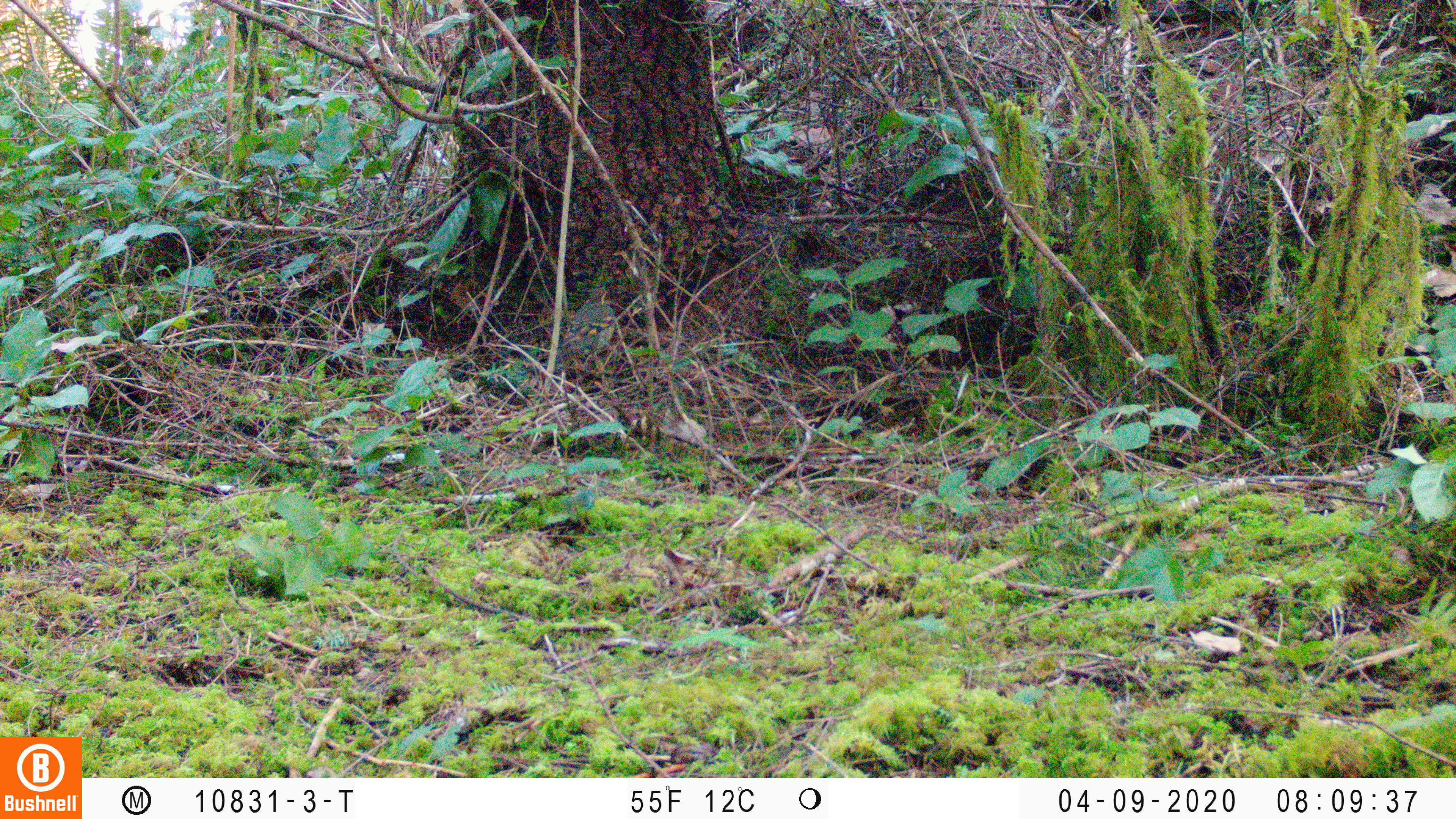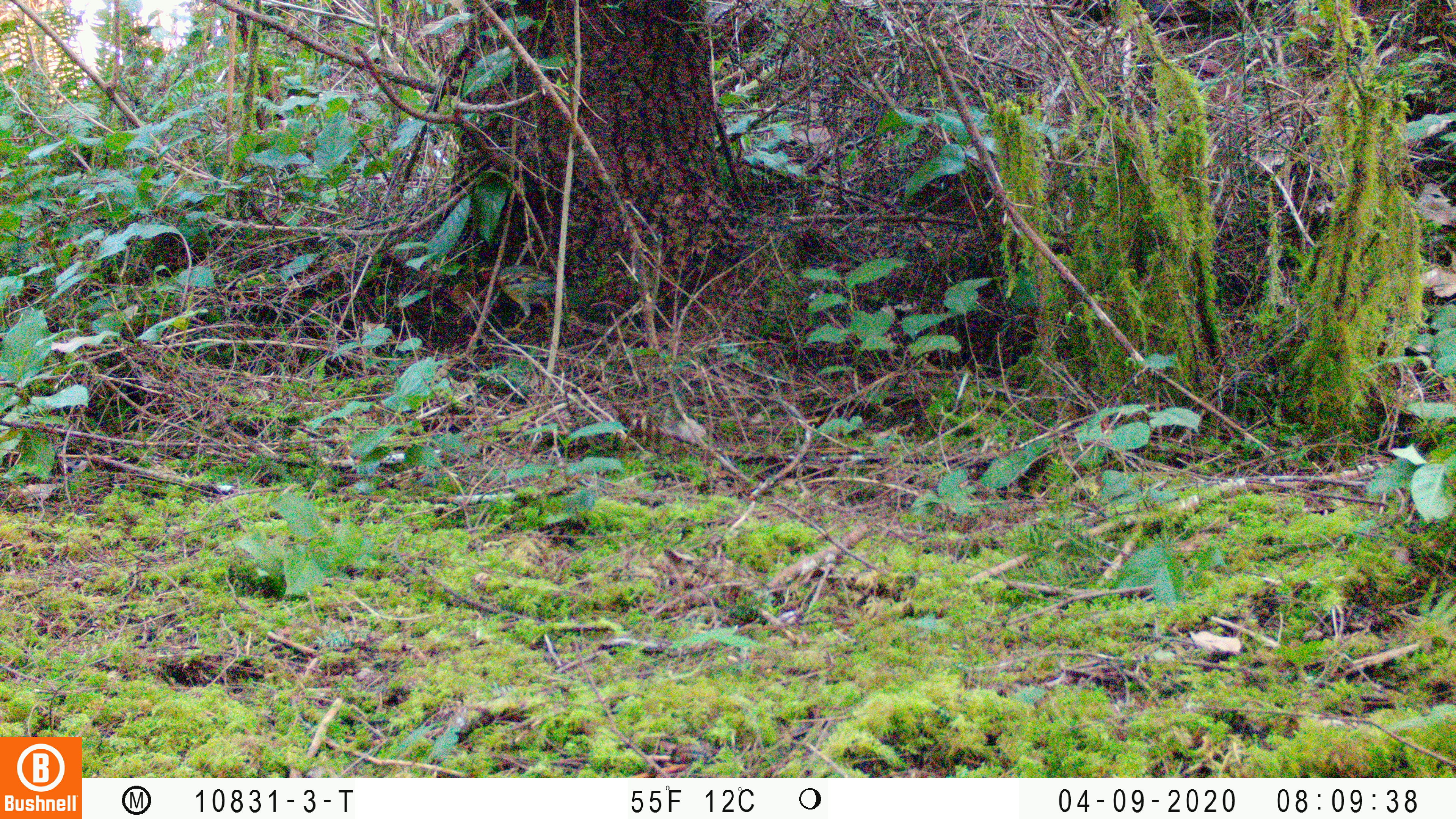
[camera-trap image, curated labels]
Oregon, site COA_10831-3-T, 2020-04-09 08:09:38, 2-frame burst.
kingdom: Animalia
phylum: Chordata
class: Aves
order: Passeriformes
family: Turdidae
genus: Ixoreus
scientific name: Ixoreus naevius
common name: varied thrush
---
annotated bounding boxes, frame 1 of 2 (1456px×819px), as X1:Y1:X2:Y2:
varied thrush: 566:283:619:369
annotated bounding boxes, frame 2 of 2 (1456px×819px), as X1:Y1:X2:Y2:
varied thrush: 474:261:558:327